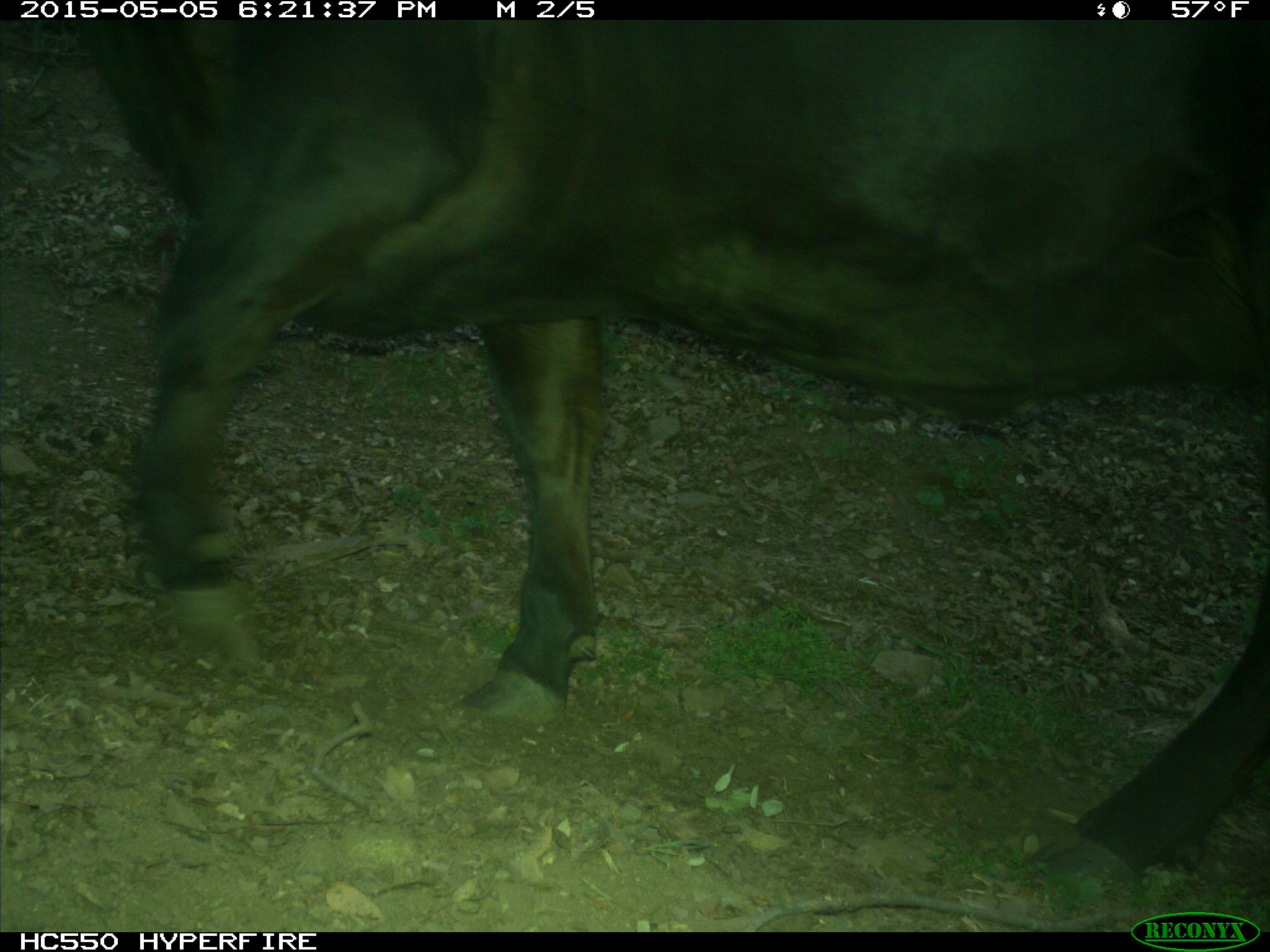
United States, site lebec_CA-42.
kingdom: Animalia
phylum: Chordata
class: Mammalia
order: Artiodactyla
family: Bovidae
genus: Bos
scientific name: Bos taurus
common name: domestic cow